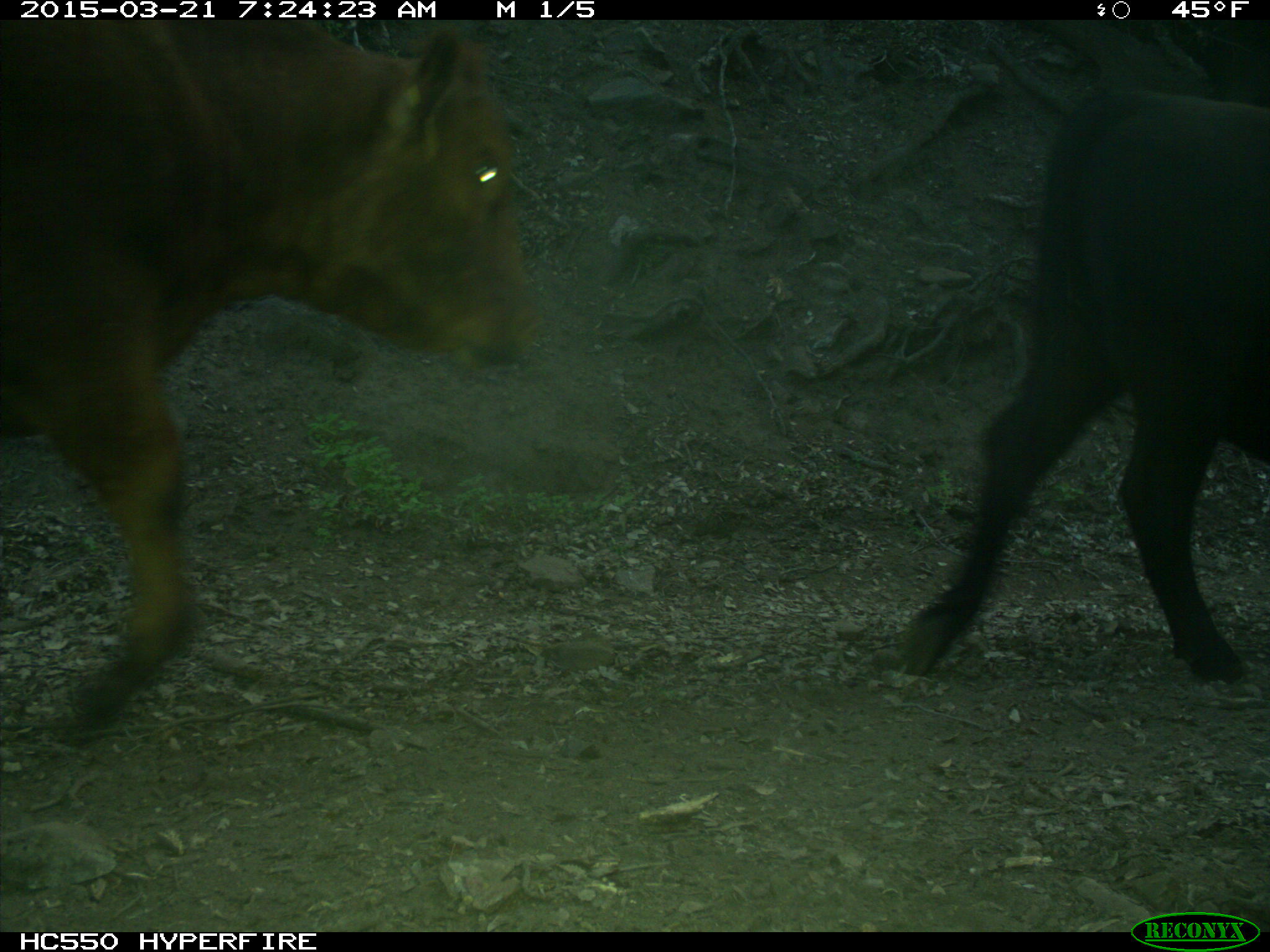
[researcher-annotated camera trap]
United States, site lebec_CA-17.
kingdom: Animalia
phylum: Chordata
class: Mammalia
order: Artiodactyla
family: Bovidae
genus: Bos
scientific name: Bos taurus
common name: domestic cow